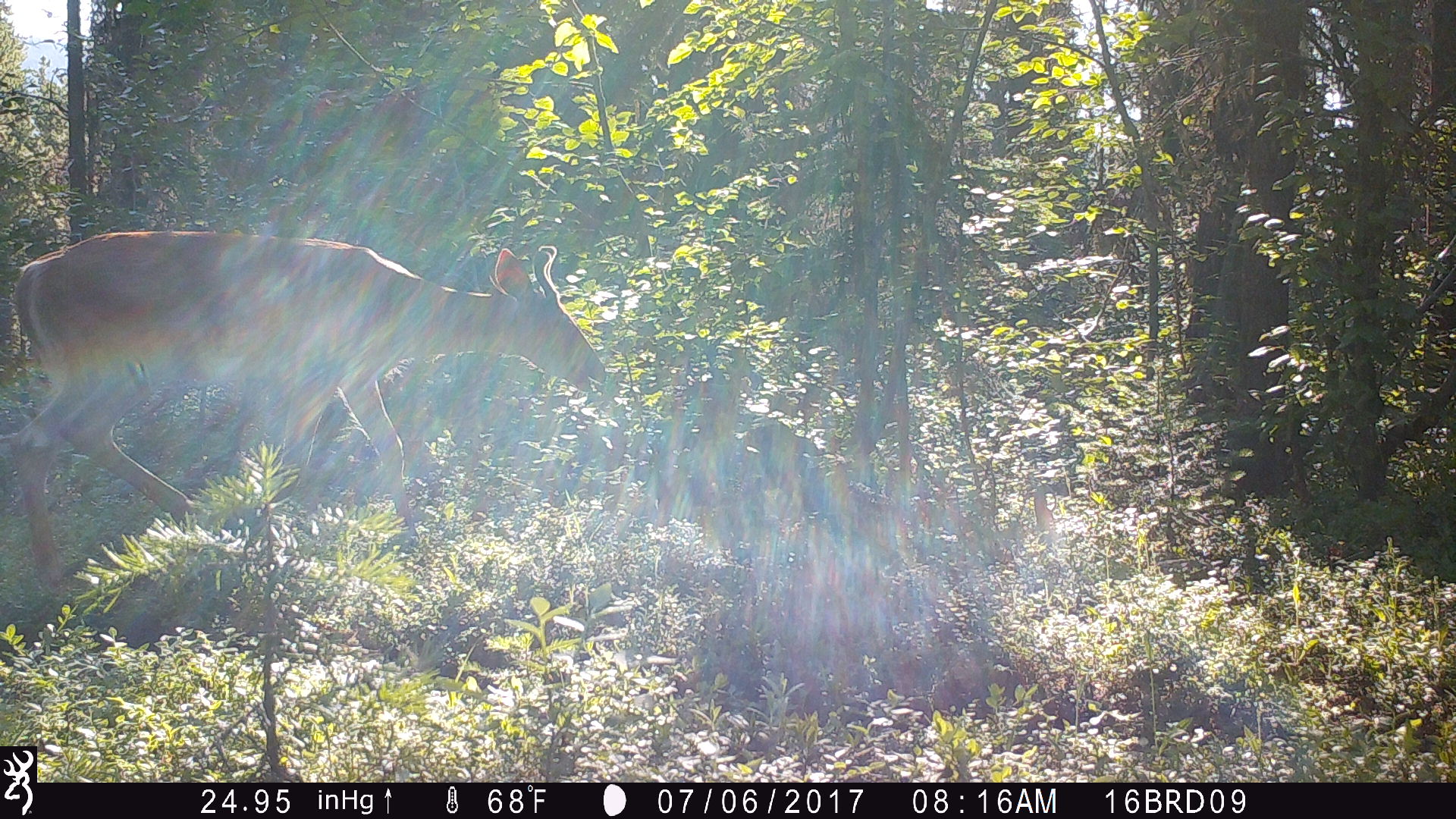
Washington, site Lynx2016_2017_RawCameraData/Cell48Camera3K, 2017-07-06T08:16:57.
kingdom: Animalia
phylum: Chordata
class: Mammalia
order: Artiodactyla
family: Cervidae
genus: Odocoileus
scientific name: Odocoileus virginianus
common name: white-tailed deer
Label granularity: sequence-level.